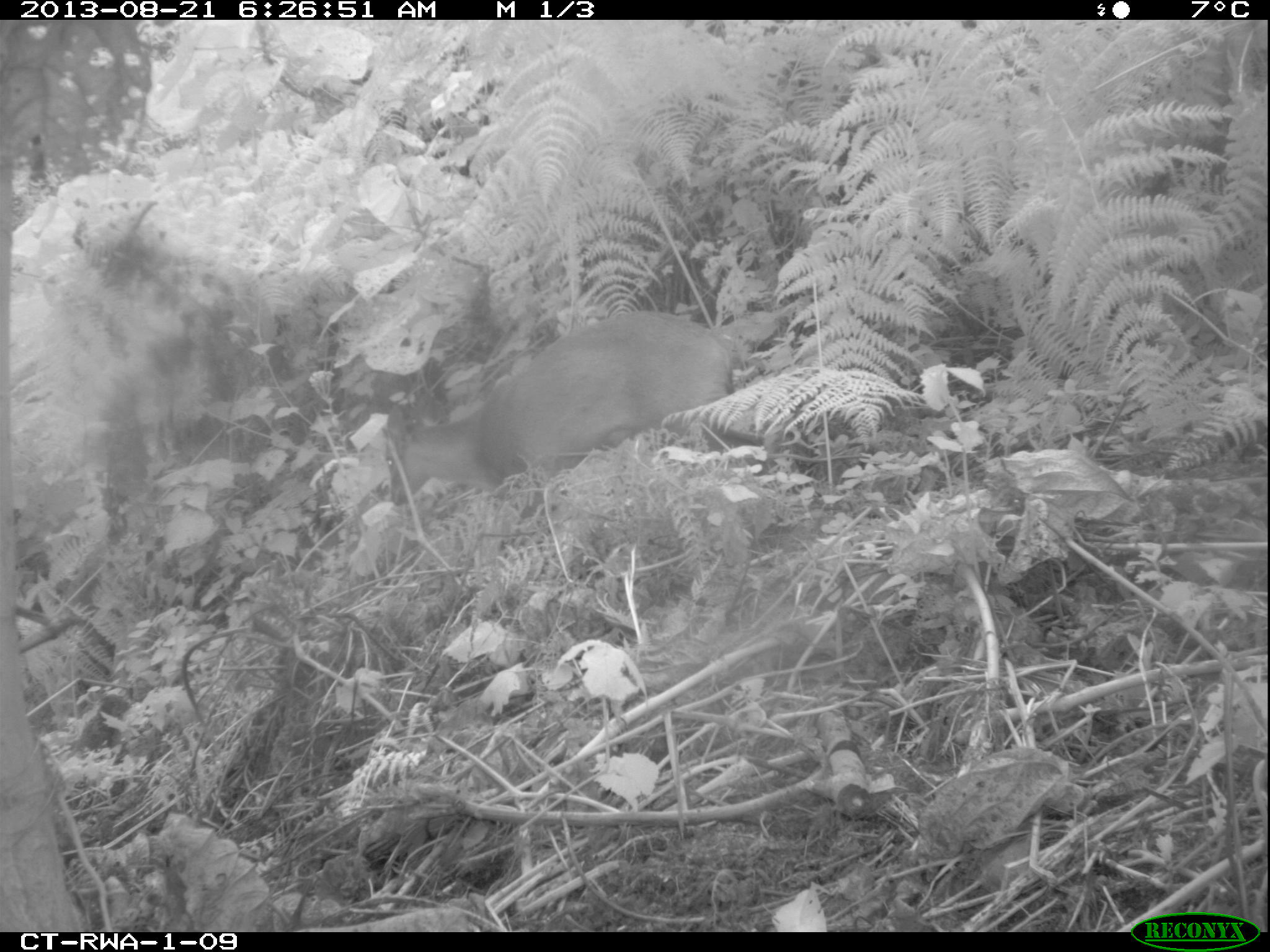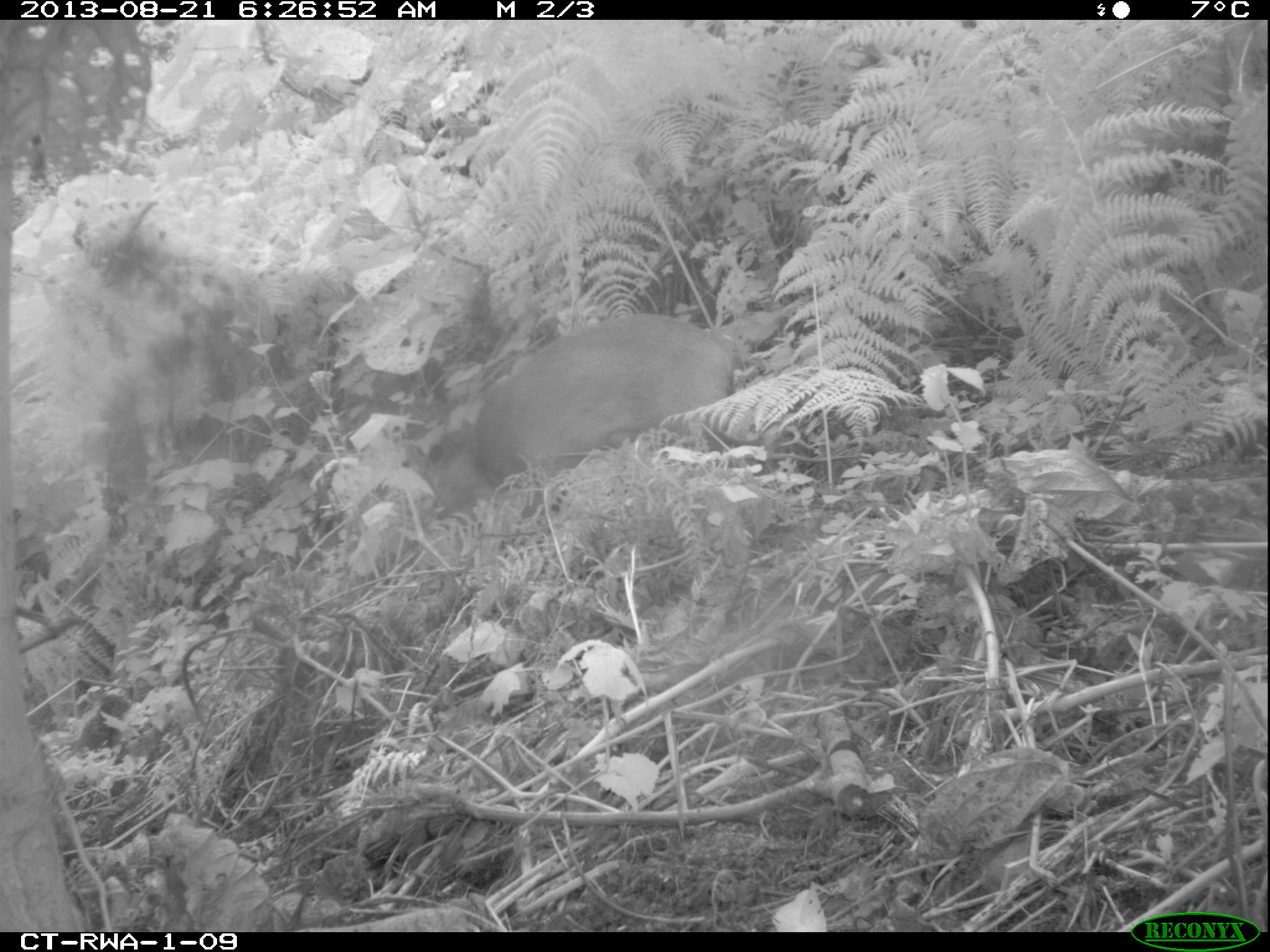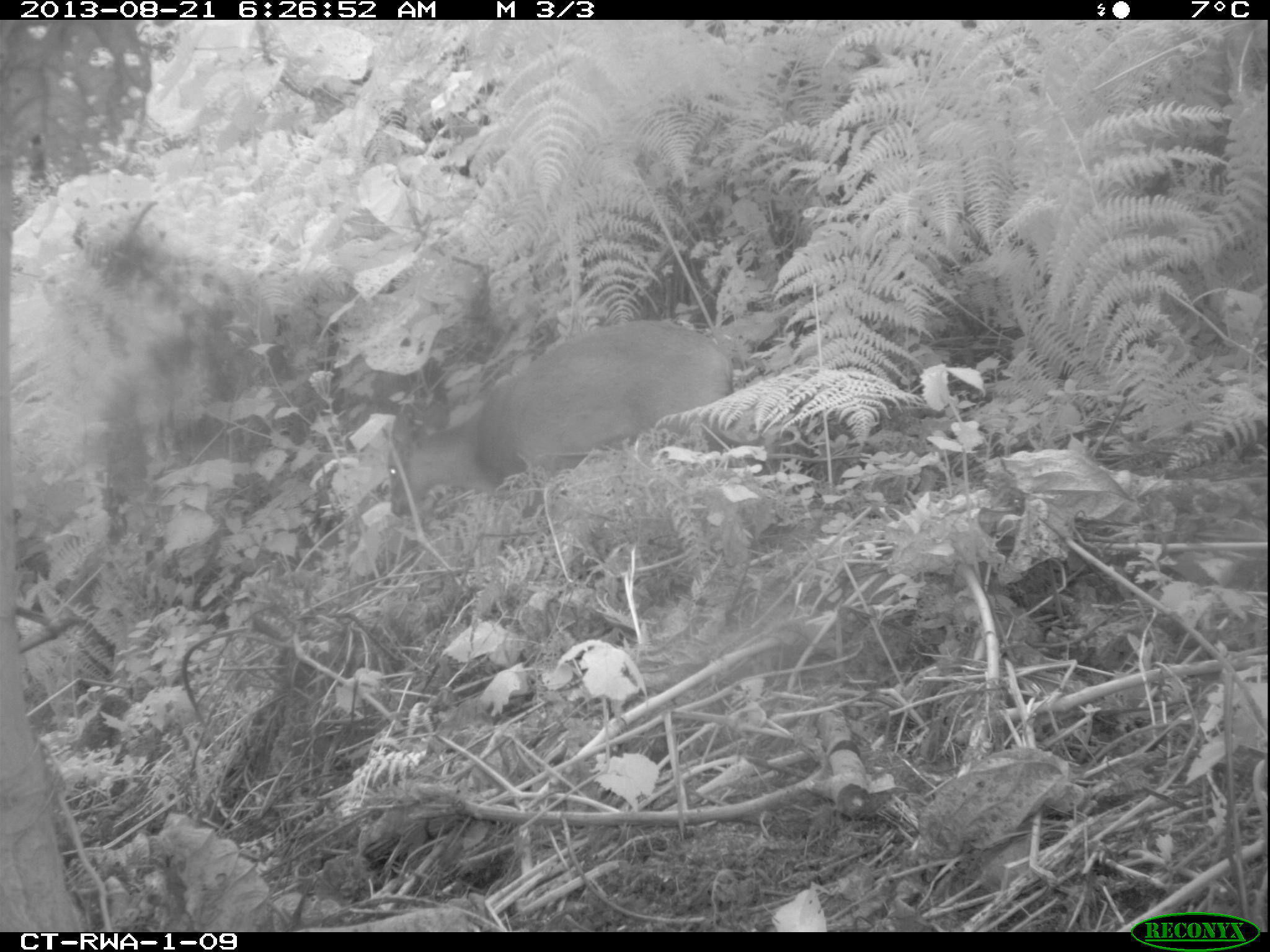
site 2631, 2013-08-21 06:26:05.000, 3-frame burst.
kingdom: Animalia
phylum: Chordata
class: Mammalia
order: Artiodactyla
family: Bovidae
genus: Cephalophus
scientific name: Cephalophus nigrifrons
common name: black-fronted duiker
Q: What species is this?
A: Cephalophus nigrifrons (black-fronted duiker).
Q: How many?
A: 2.